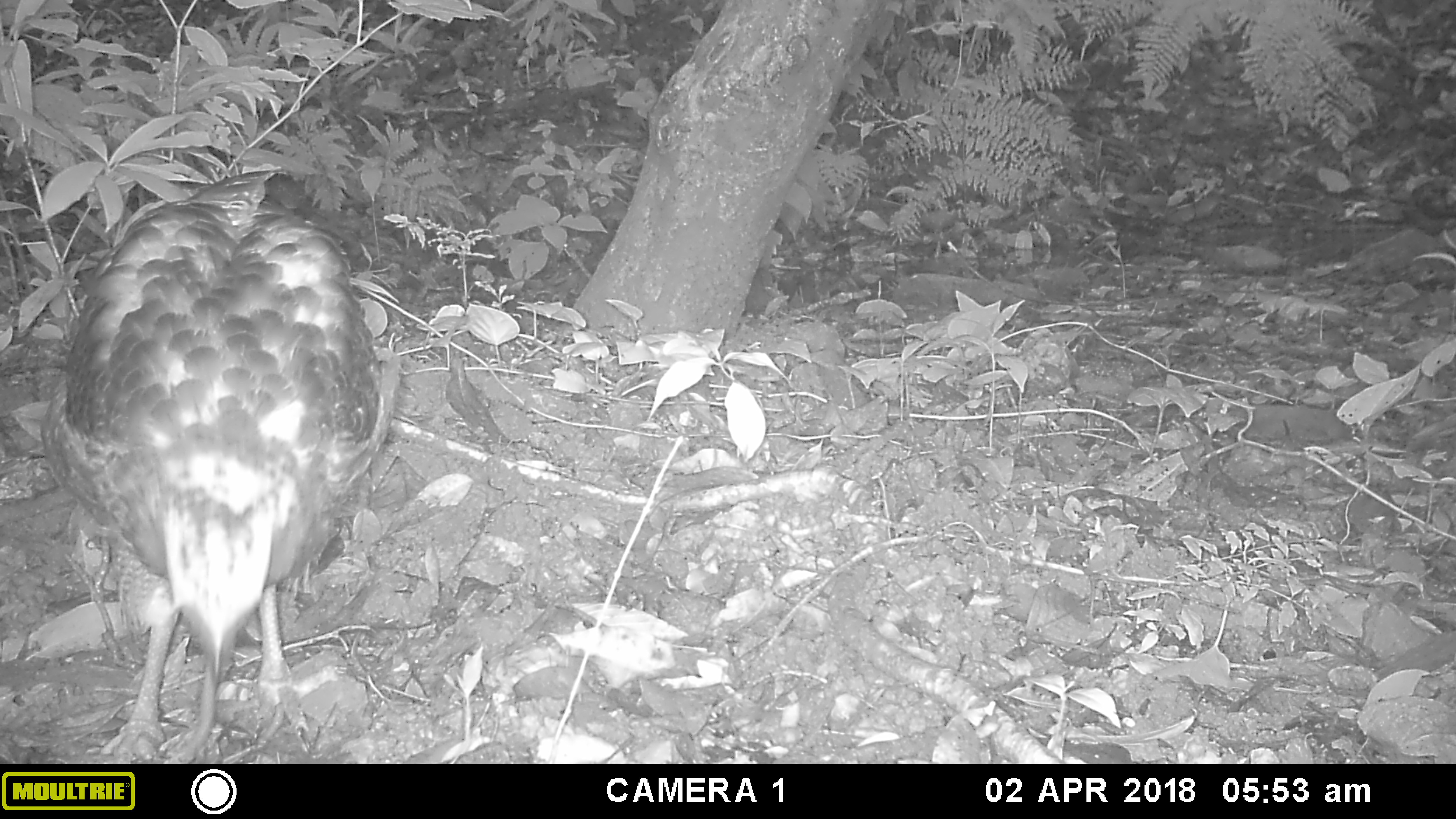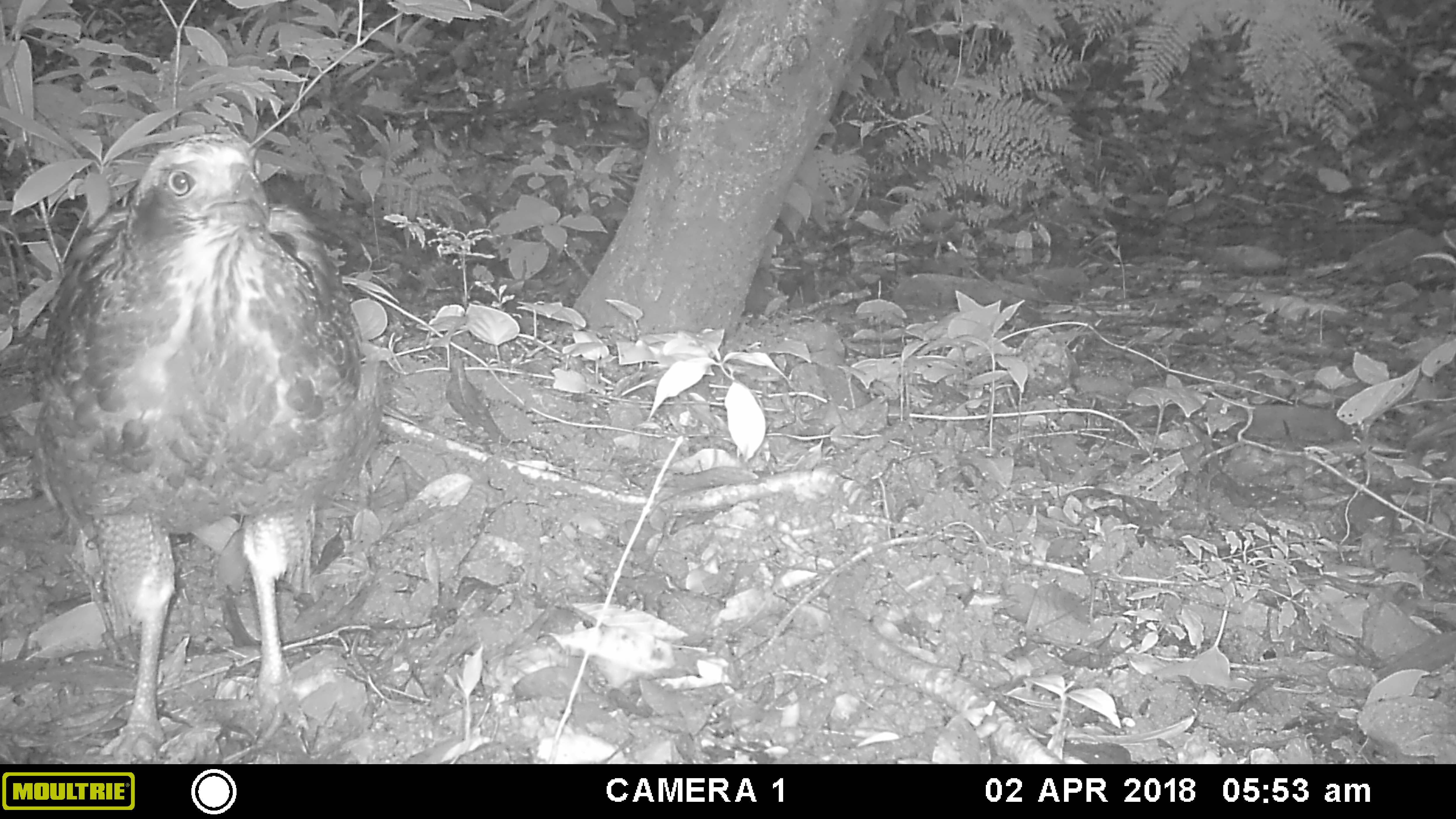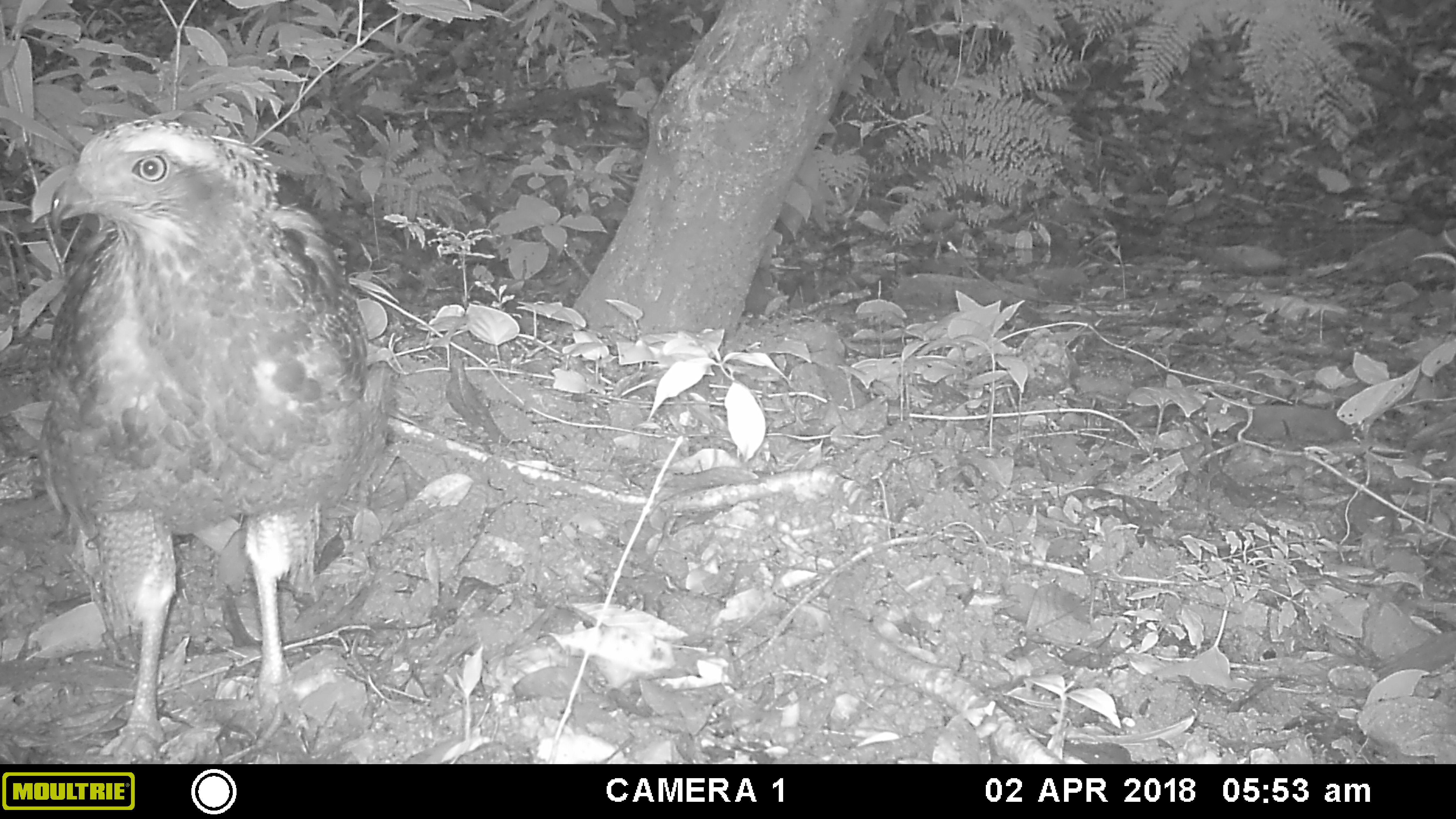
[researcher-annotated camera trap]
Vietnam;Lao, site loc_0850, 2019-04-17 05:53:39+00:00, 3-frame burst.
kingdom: Animalia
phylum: Chordata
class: Aves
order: Accipitriformes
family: Accipitridae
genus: Spilornis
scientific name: Spilornis cheela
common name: crested serpent eagle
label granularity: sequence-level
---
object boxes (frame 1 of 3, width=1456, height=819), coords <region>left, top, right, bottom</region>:
crested serpent eagle: <region>39, 168, 384, 760</region>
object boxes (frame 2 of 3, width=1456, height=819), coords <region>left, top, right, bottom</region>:
crested serpent eagle: <region>31, 128, 382, 762</region>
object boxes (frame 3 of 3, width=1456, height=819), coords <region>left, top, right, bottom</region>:
crested serpent eagle: <region>27, 118, 395, 760</region>